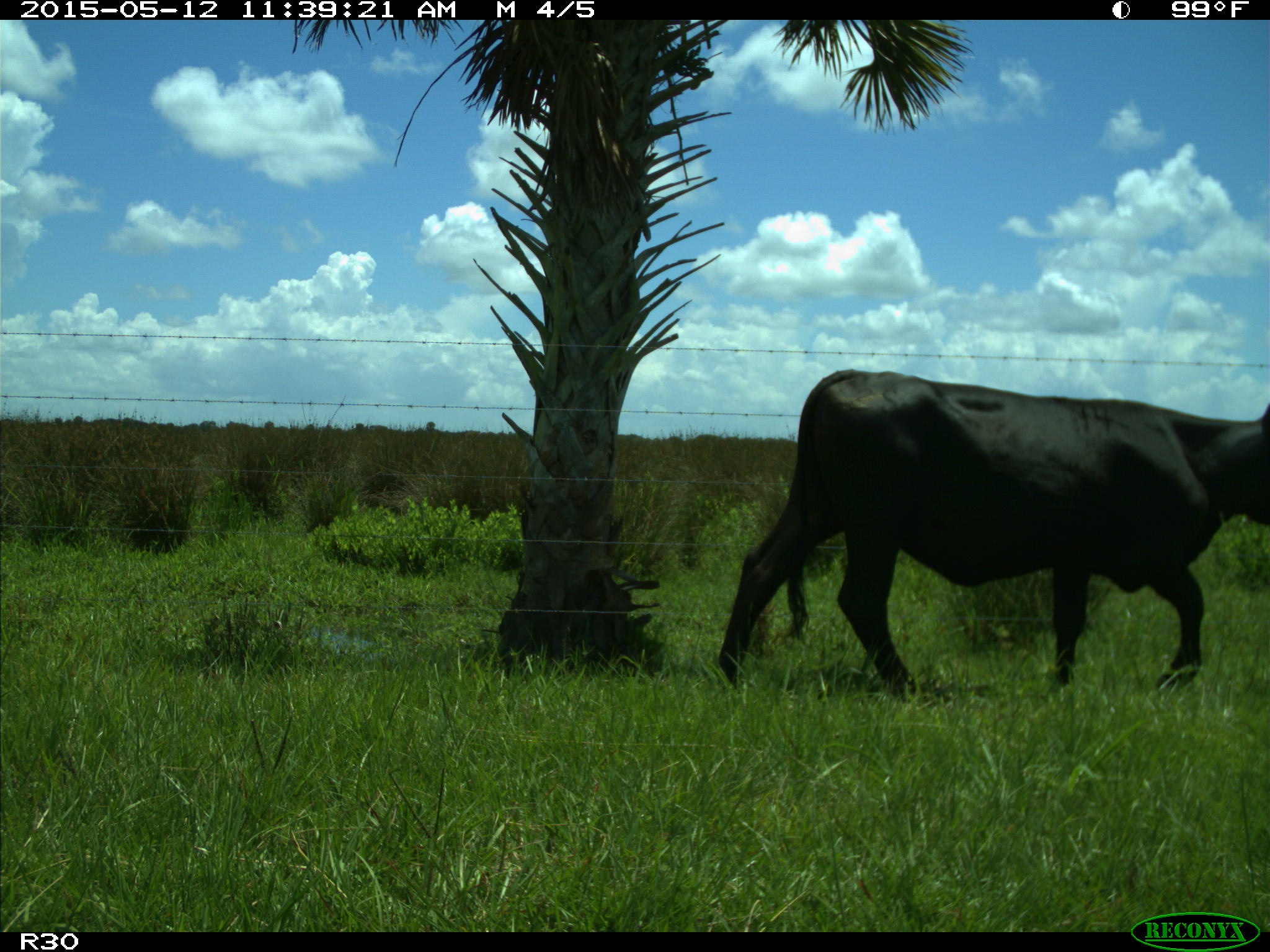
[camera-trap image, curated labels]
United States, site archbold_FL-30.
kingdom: Animalia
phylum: Chordata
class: Mammalia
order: Artiodactyla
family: Bovidae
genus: Bos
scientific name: Bos taurus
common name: domestic cow